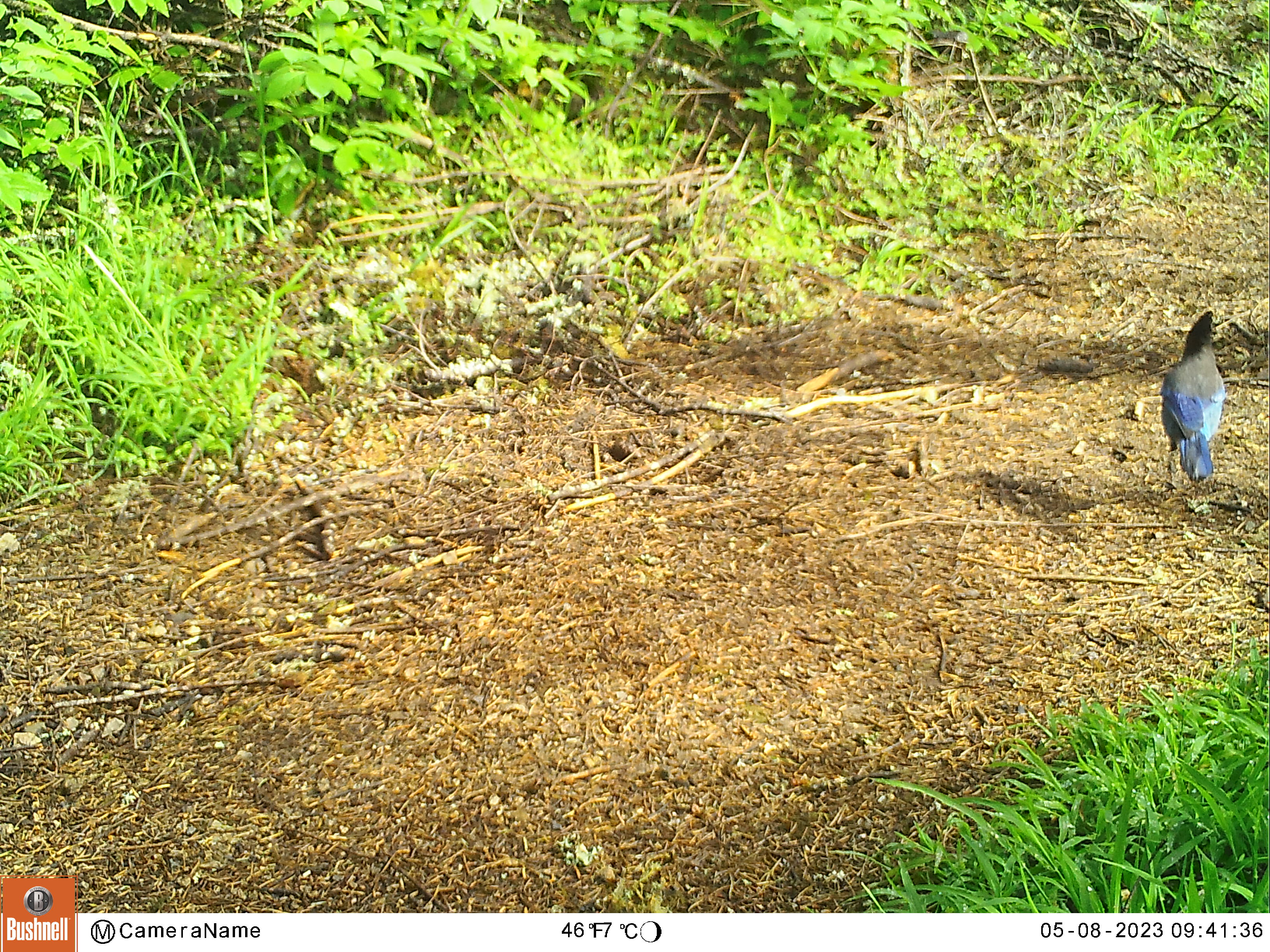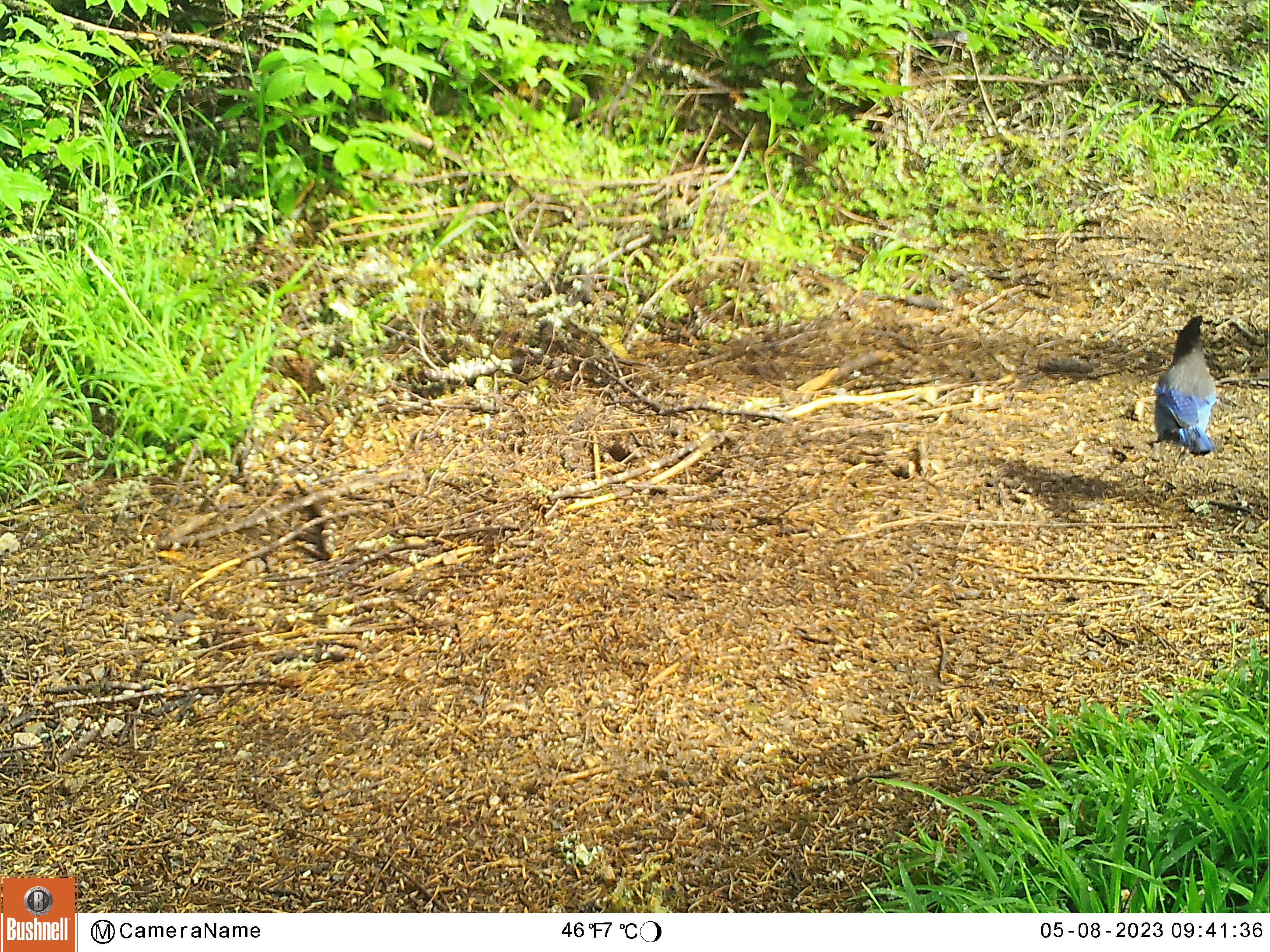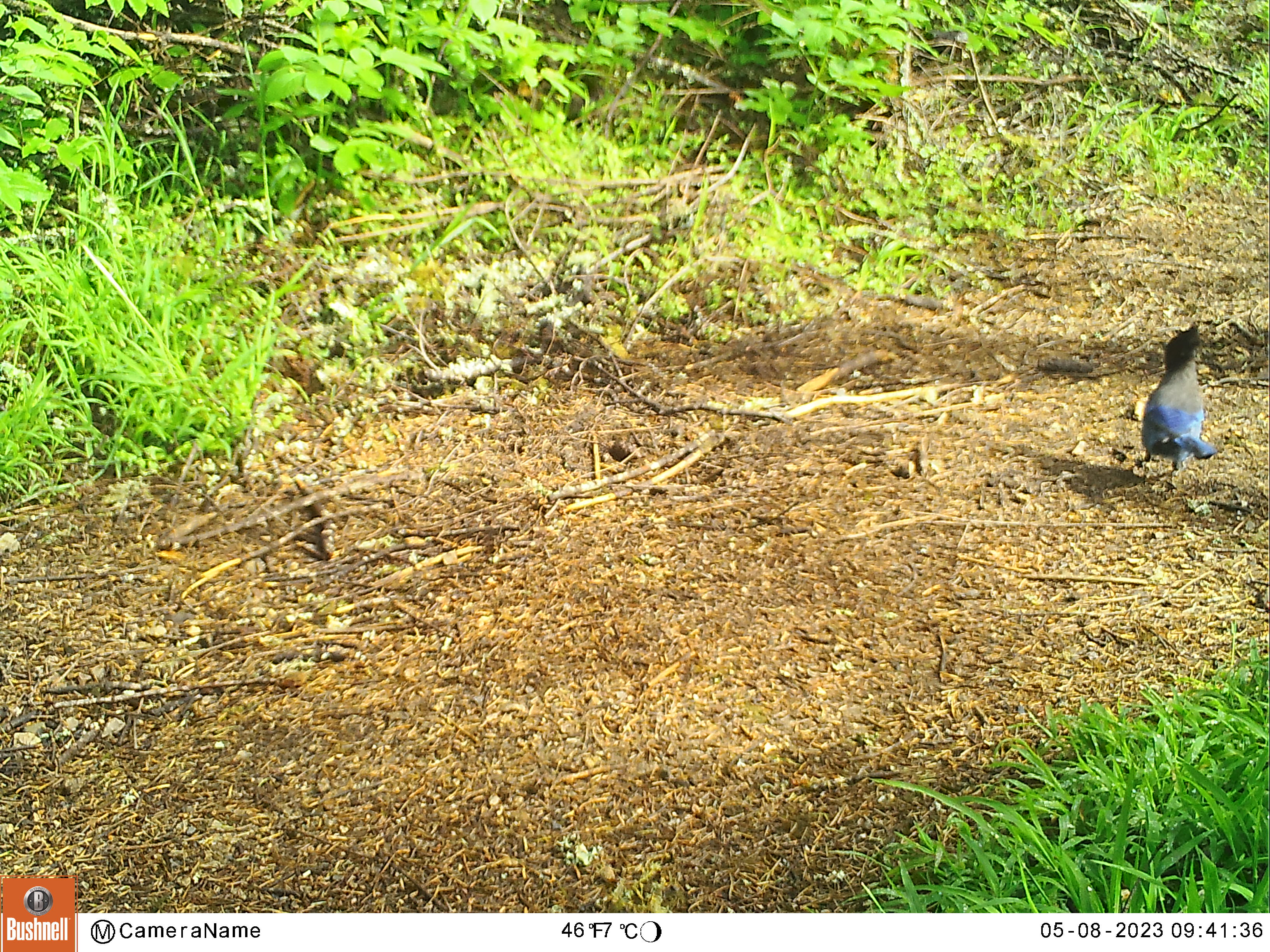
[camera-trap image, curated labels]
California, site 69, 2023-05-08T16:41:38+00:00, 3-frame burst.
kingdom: Animalia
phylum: Chordata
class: Aves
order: Passeriformes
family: Corvidae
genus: Cyanocitta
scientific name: Cyanocitta stelleri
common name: steller's jay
Steller's jay (Cyanocitta stelleri).